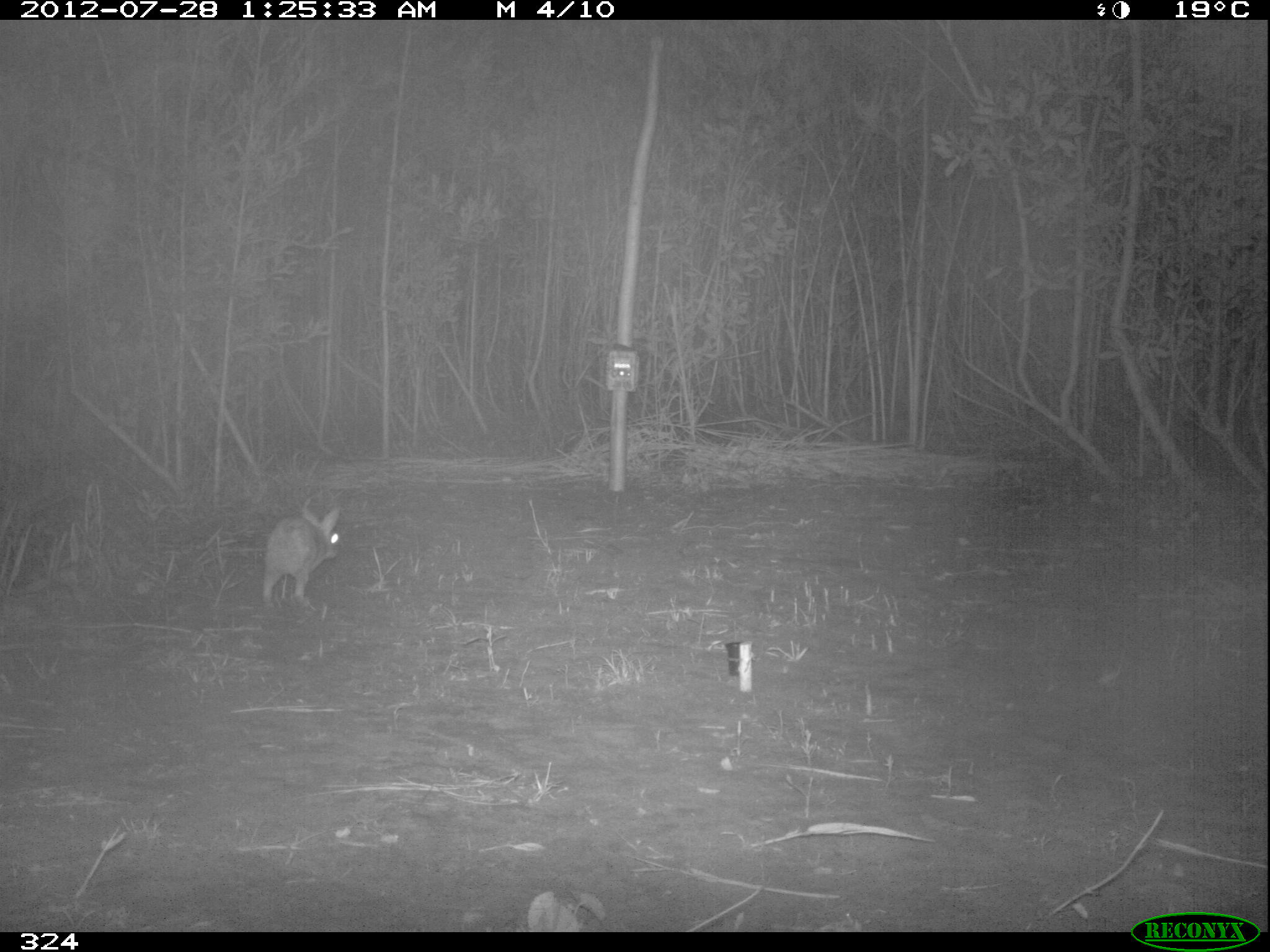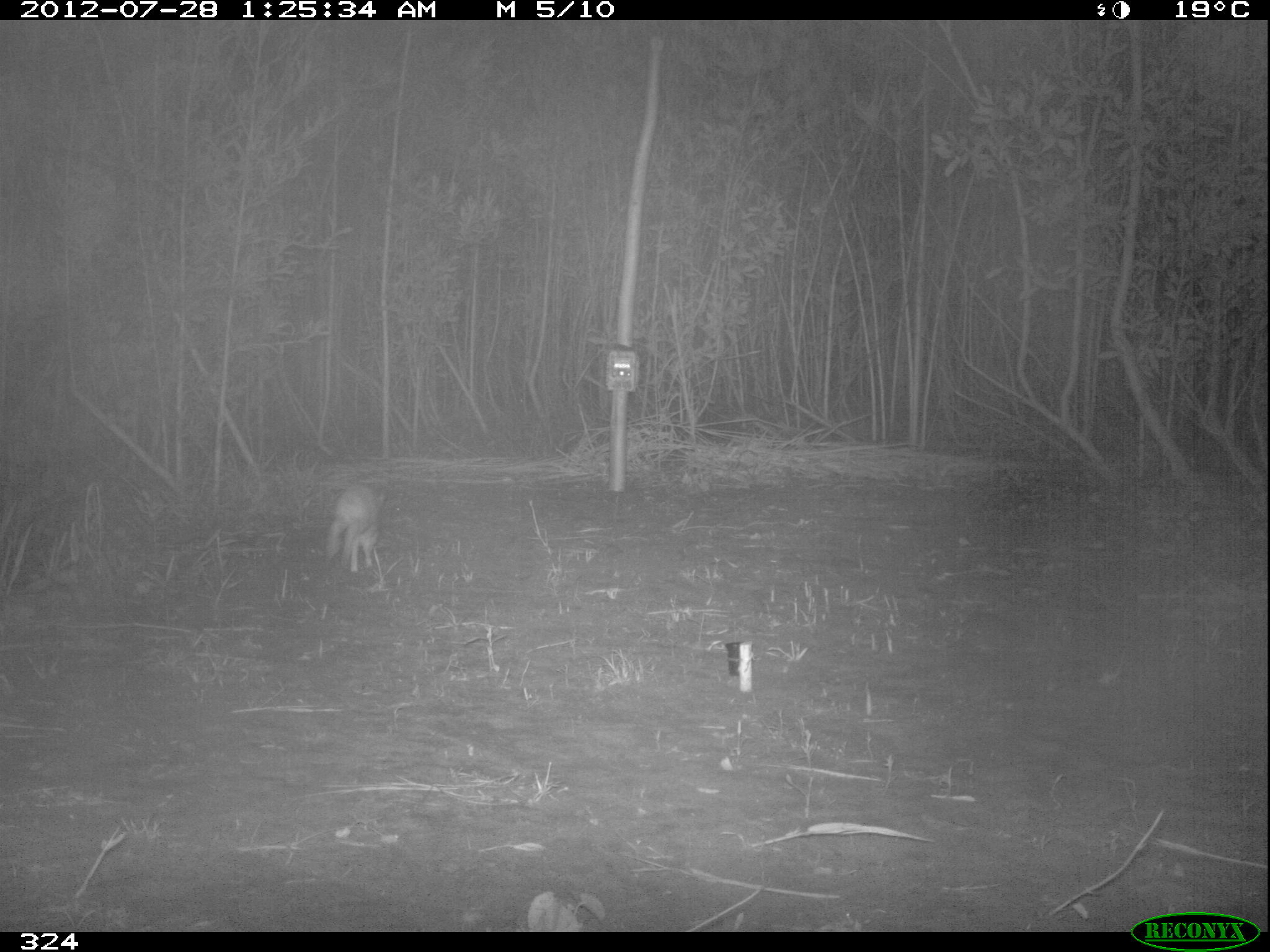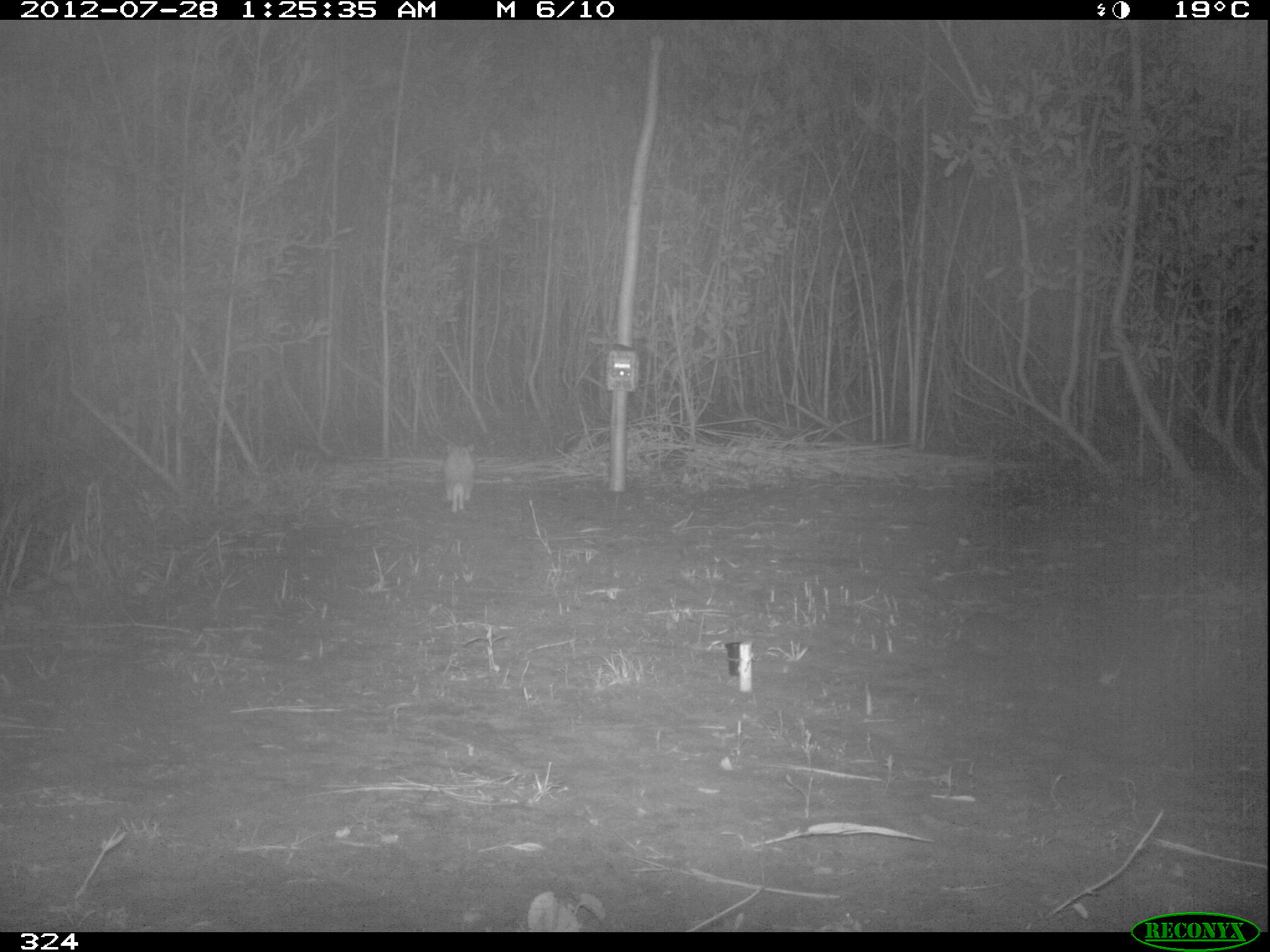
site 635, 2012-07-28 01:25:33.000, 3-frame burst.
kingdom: Animalia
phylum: Chordata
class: Mammalia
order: Lagomorpha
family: Leporidae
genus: Sylvilagus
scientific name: Sylvilagus brasiliensis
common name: tapeti